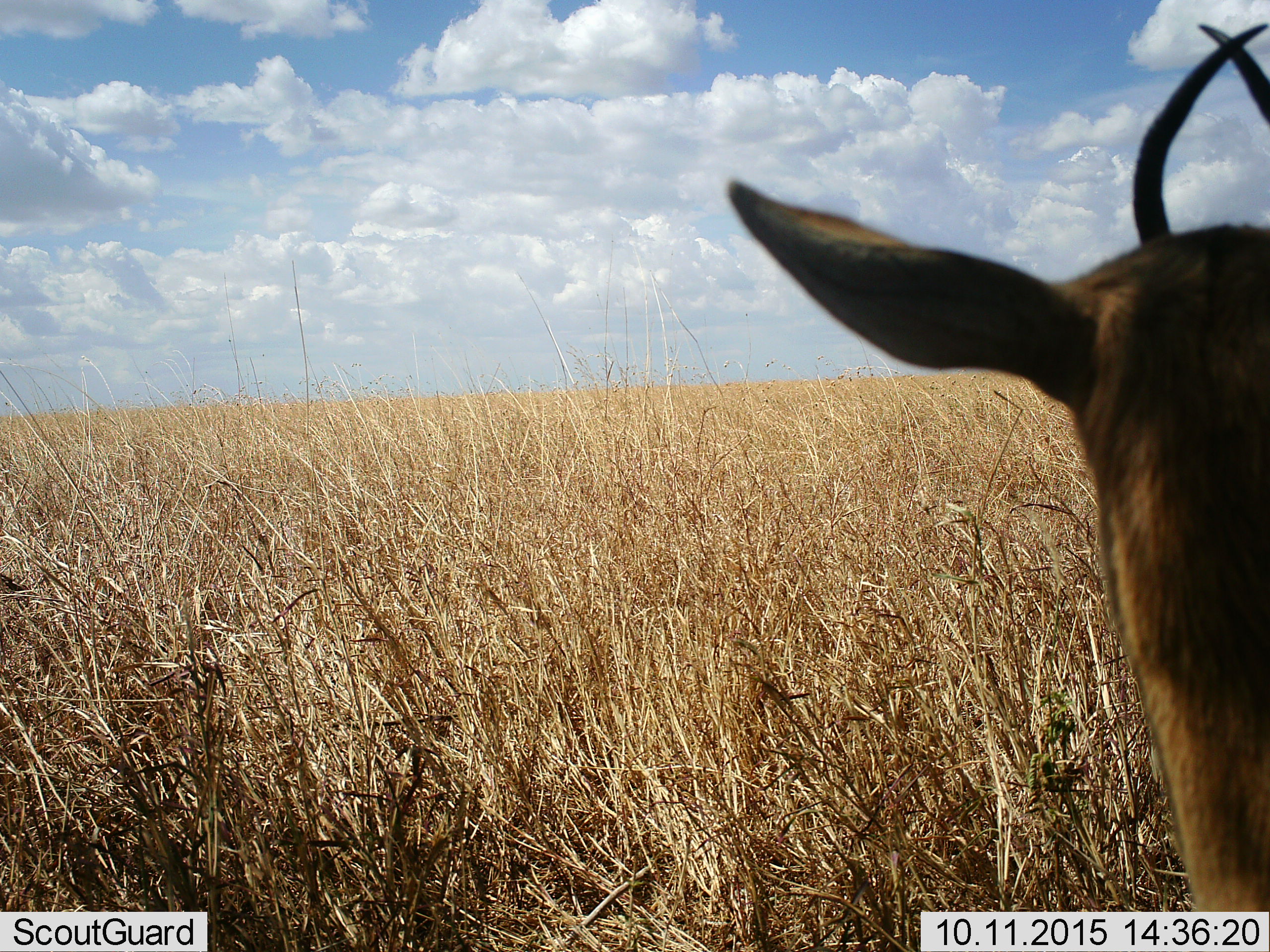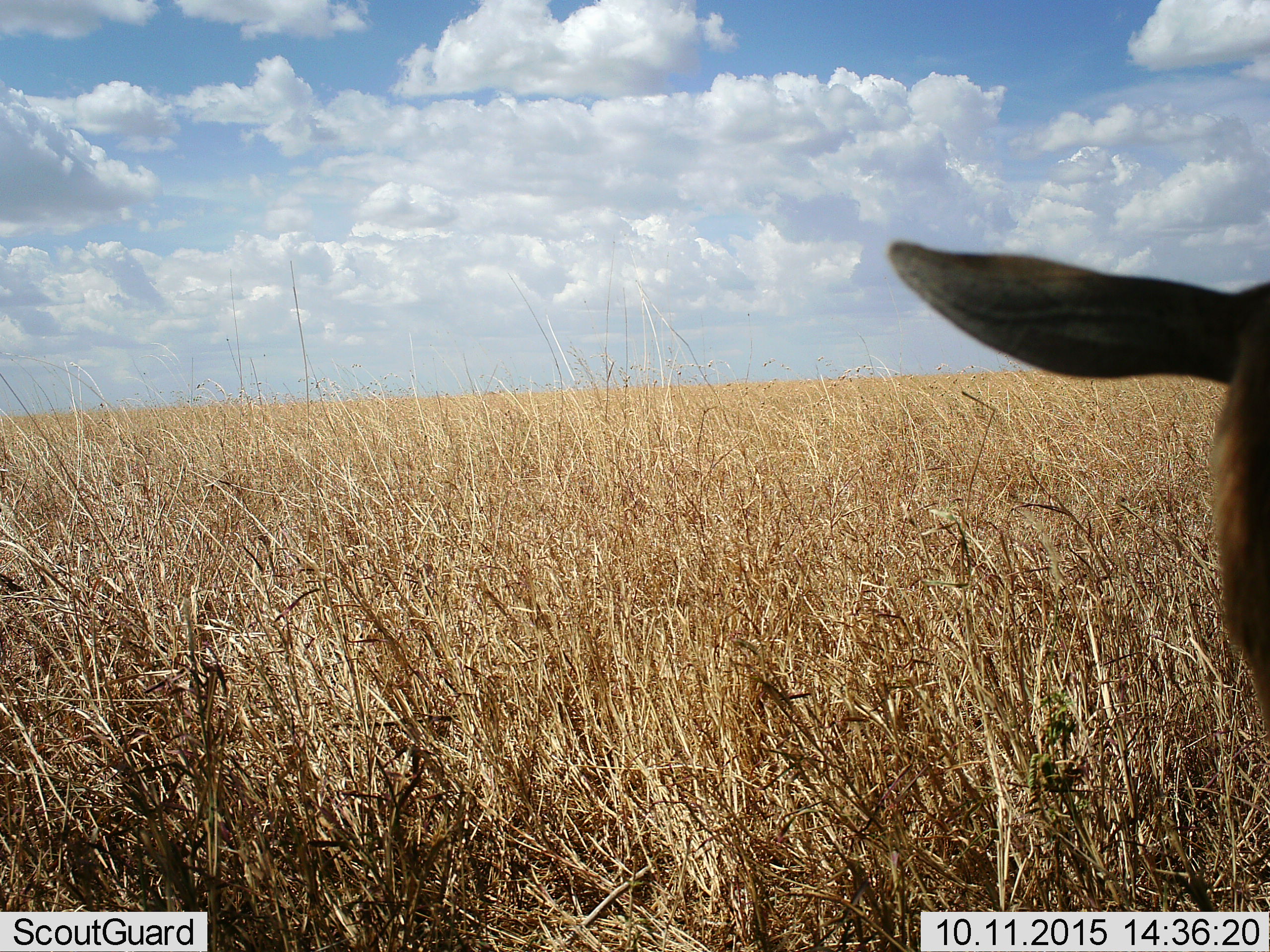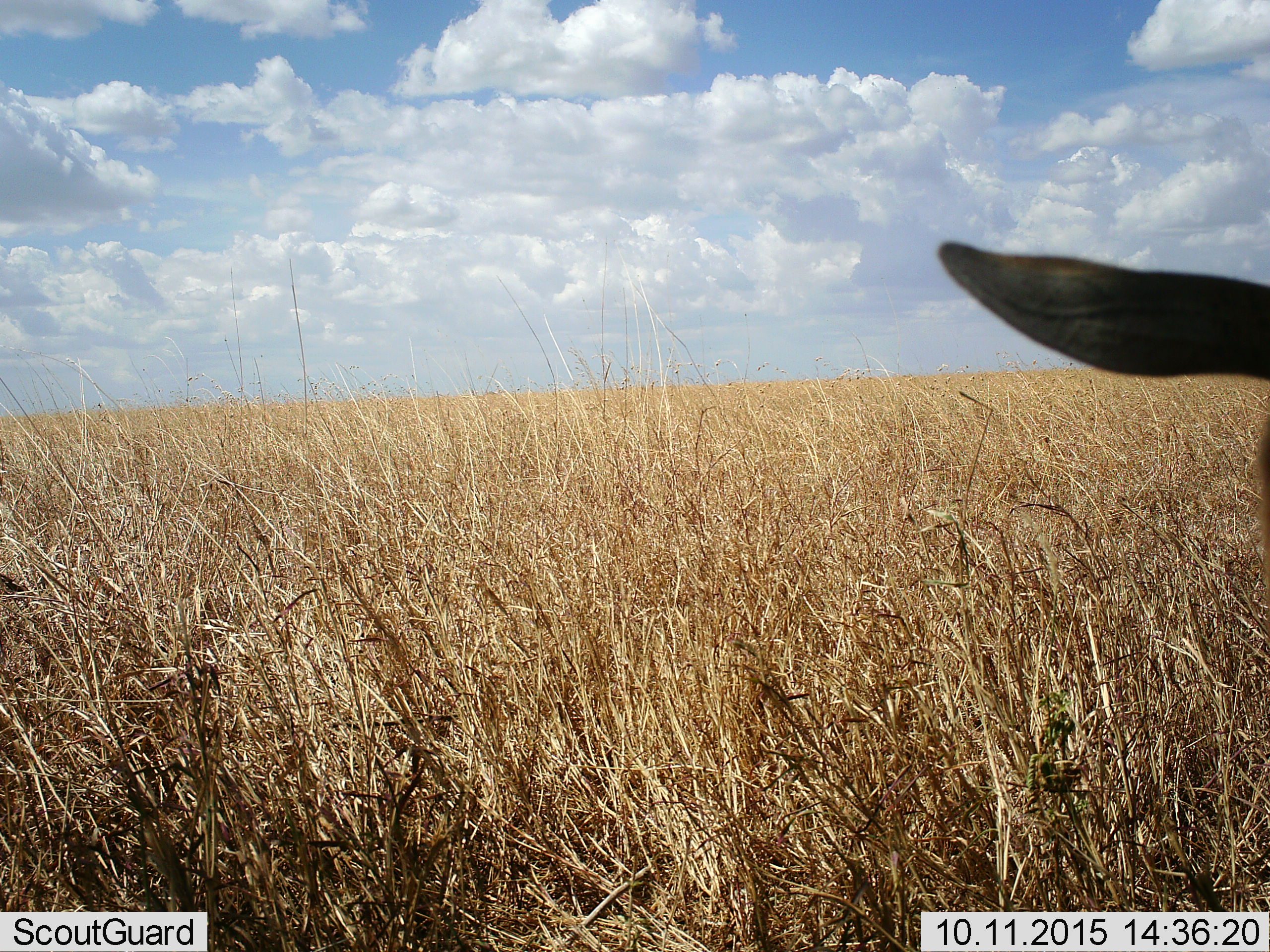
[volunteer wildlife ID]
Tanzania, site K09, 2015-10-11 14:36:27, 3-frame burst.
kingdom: Animalia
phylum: Chordata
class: Mammalia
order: Artiodactyla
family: Bovidae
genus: Eudorcas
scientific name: Eudorcas thomsonii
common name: thomson's gazelle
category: gazellethomsons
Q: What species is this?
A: Gazellethomsons (thomson's gazelle) (Eudorcas thomsonii).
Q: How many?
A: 1.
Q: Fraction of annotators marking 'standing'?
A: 50%.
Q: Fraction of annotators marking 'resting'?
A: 17%.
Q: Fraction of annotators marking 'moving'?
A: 33%.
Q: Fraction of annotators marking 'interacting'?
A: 17%.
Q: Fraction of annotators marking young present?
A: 0%.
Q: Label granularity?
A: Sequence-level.